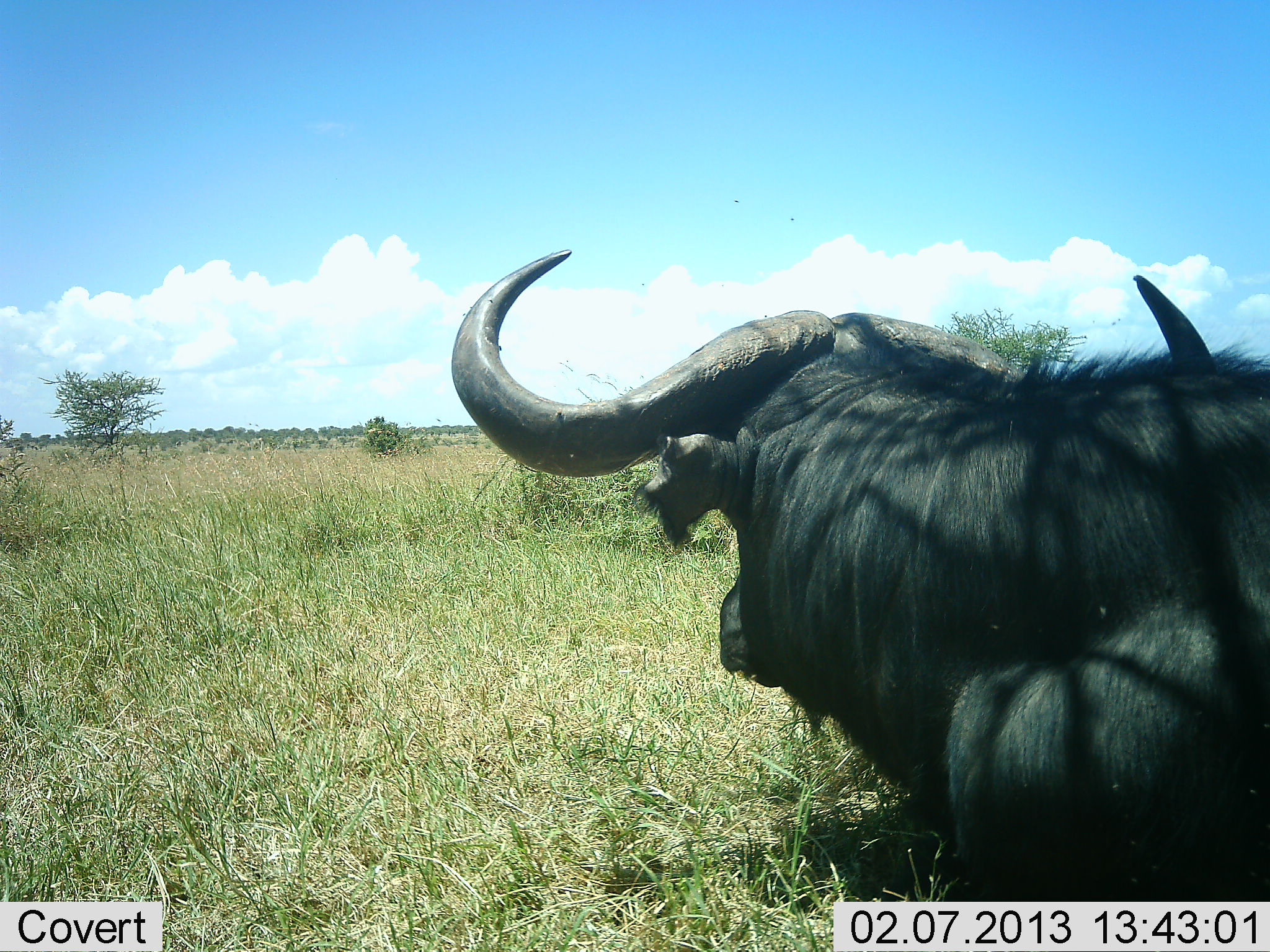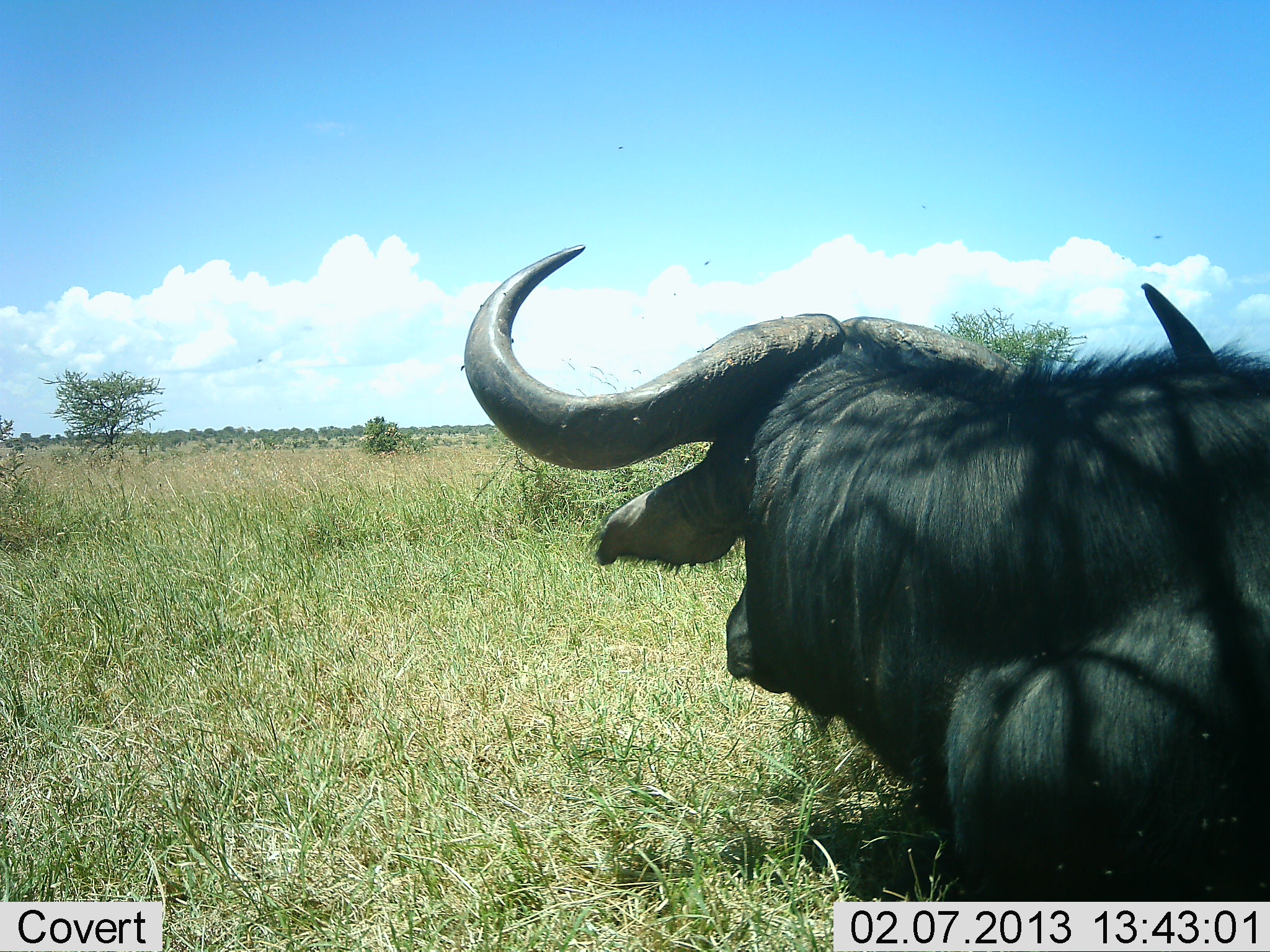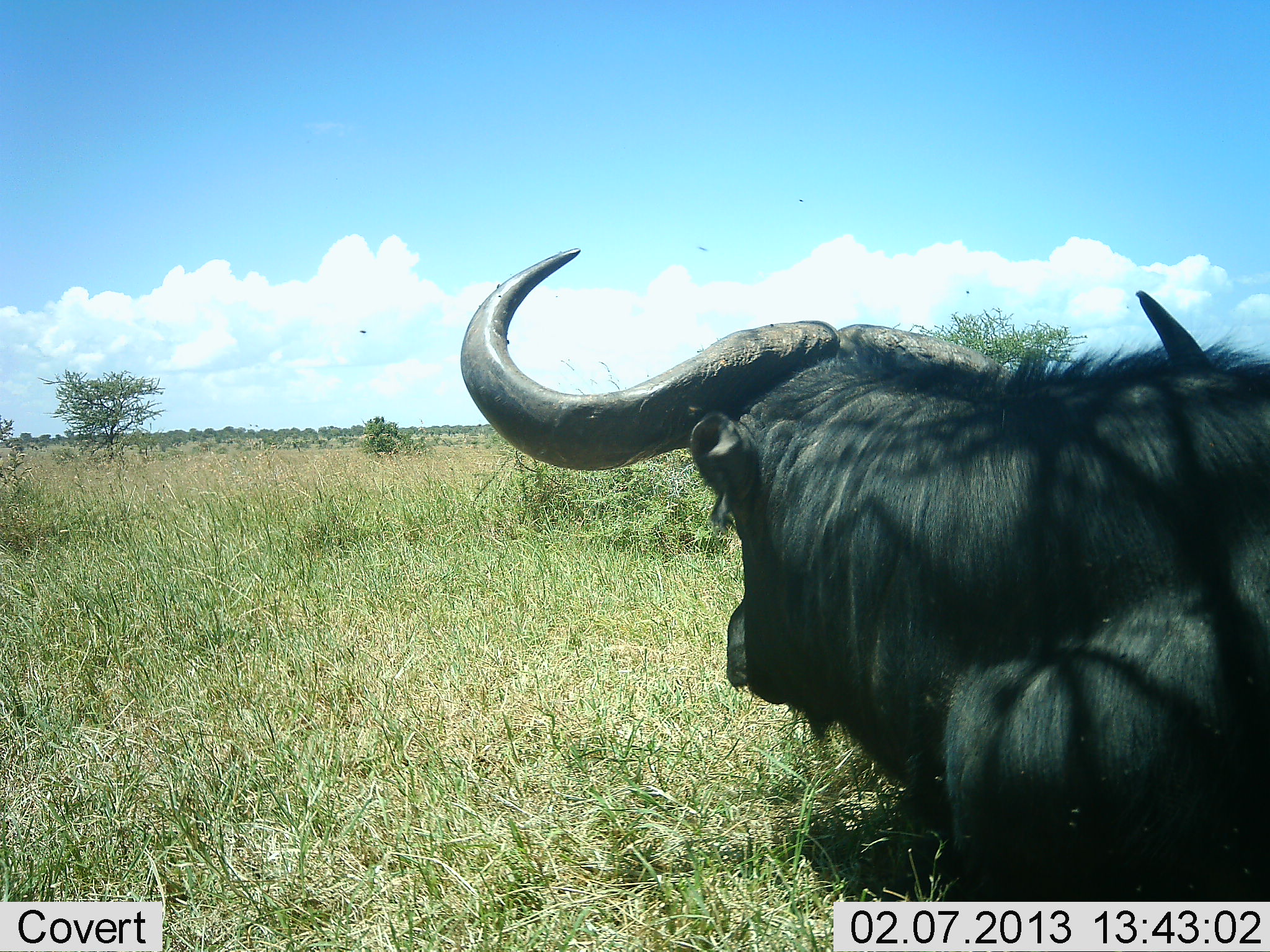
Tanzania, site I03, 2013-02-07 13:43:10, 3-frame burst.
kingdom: Animalia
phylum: Chordata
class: Mammalia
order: Artiodactyla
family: Bovidae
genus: Syncerus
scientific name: Syncerus caffer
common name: cape buffalo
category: buffalo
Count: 1.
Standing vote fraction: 29%.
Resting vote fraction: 71%.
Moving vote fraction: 0%.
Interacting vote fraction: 0%.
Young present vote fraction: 0%.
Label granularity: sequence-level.